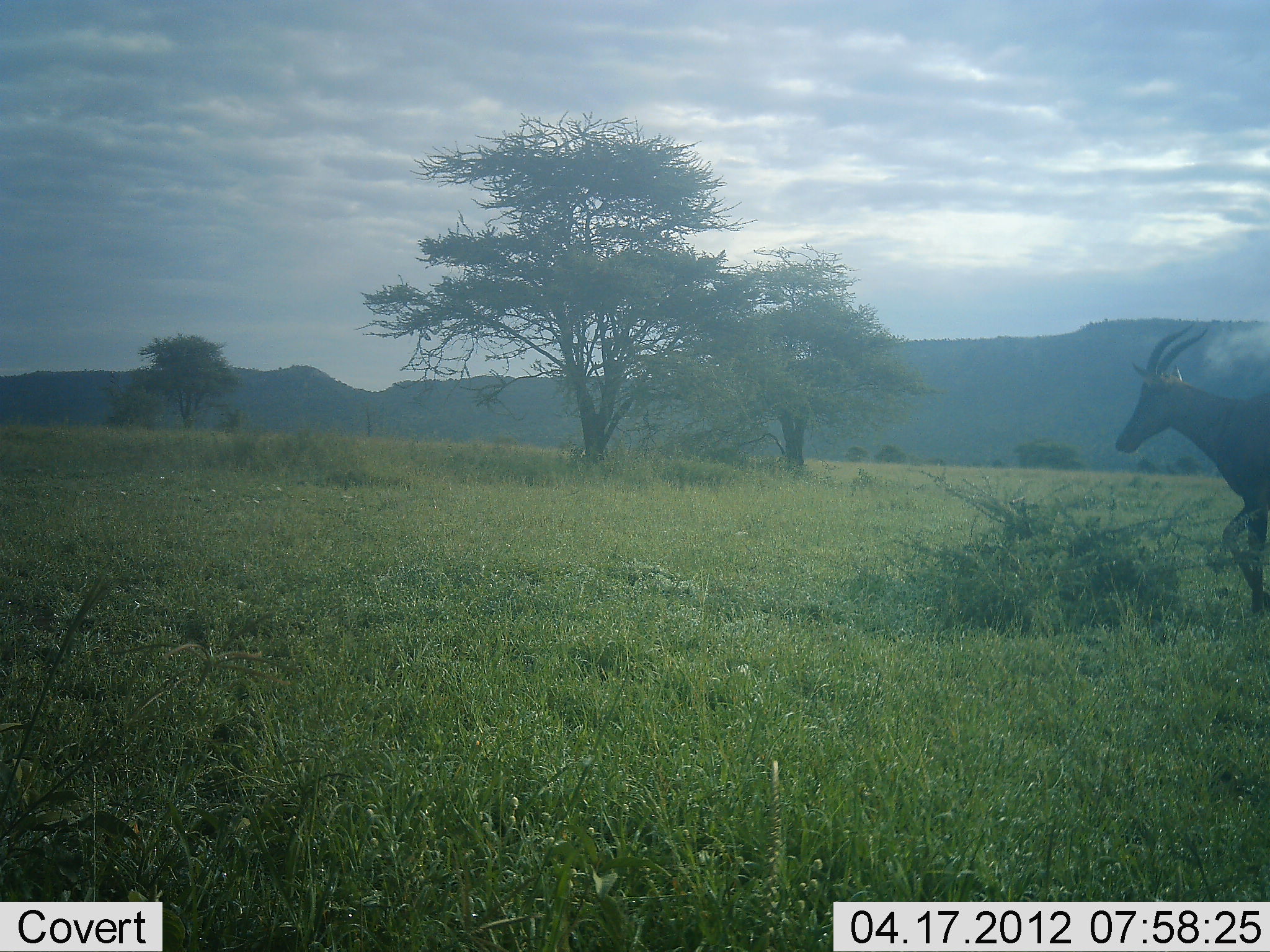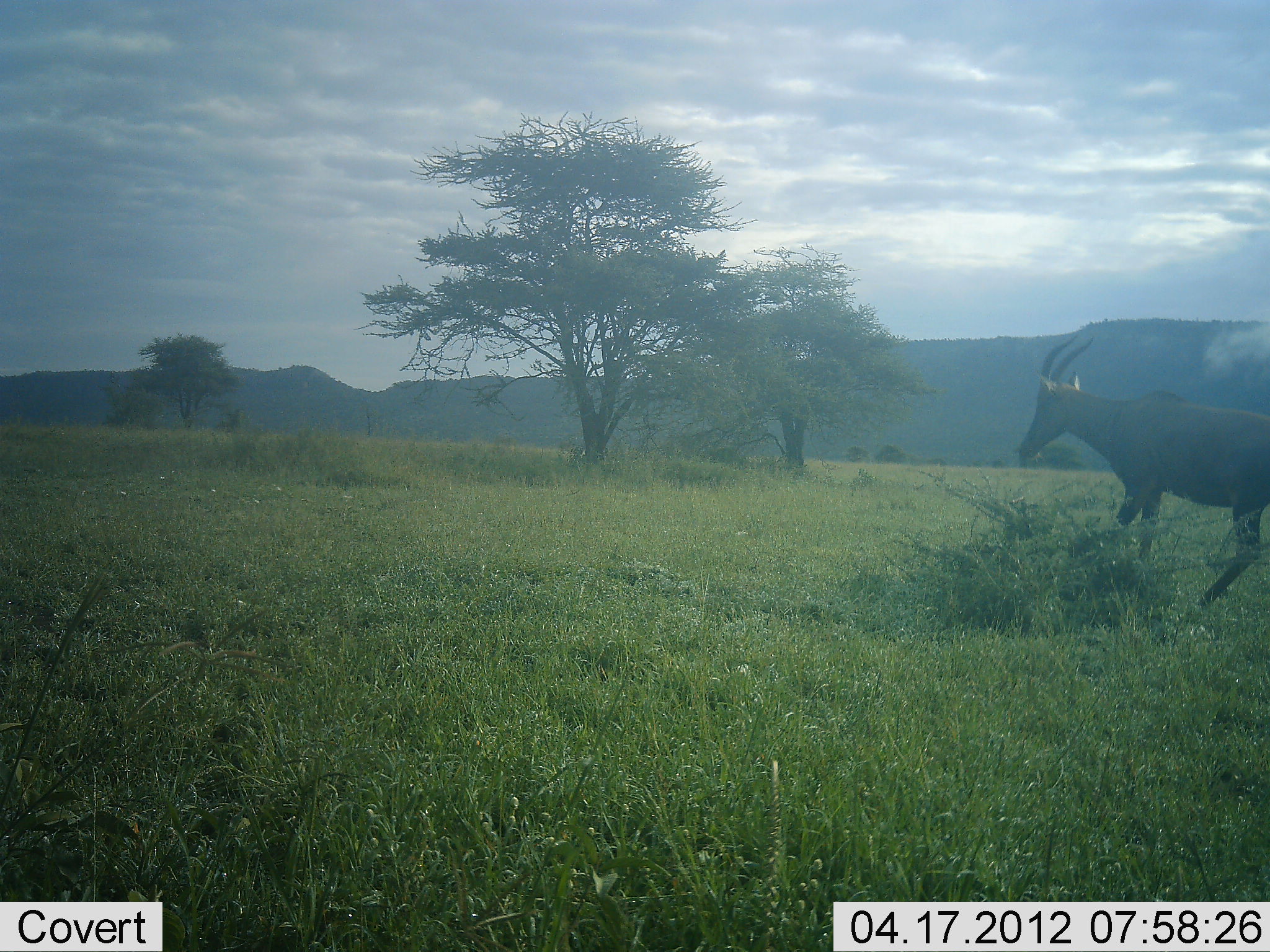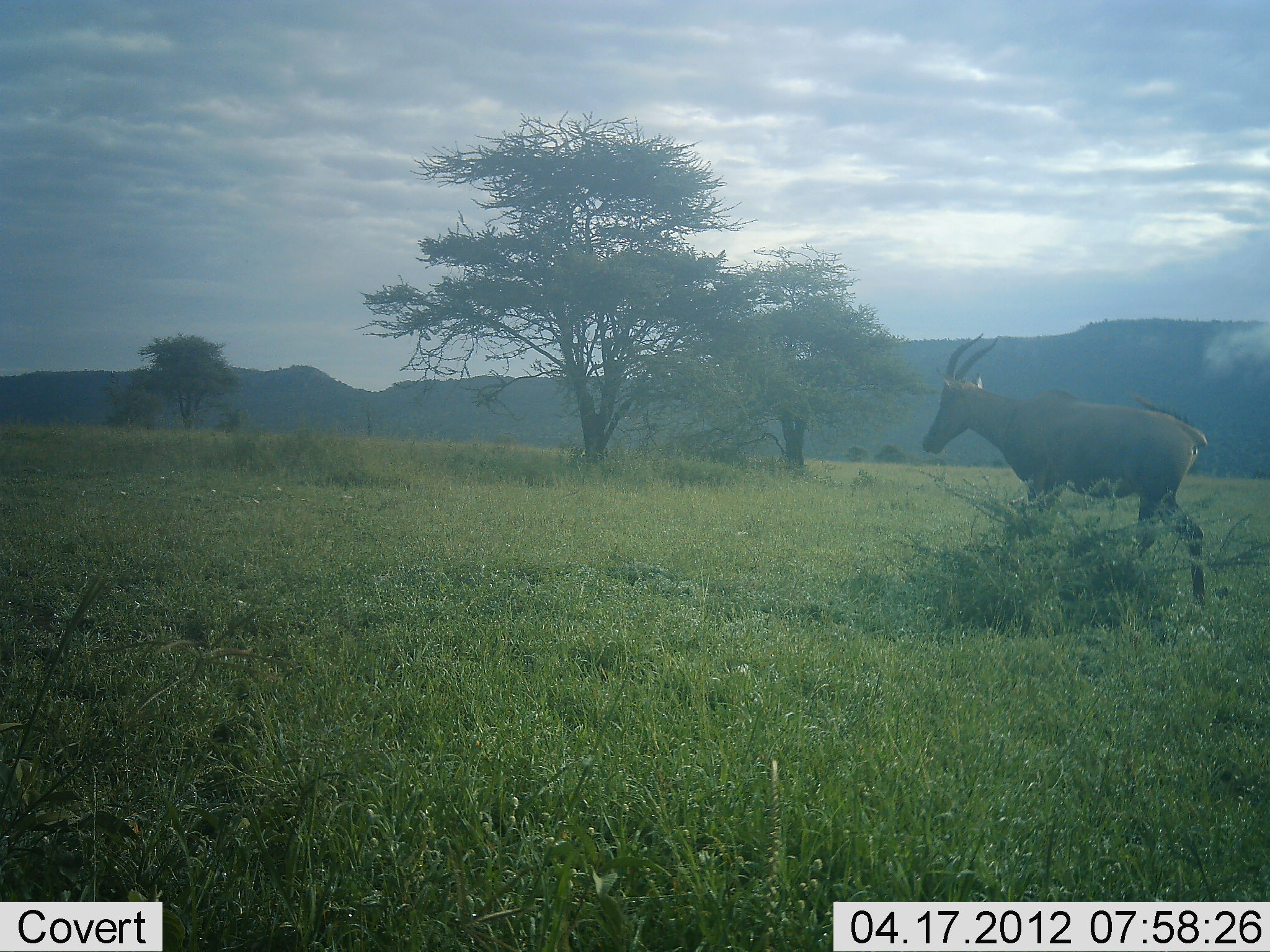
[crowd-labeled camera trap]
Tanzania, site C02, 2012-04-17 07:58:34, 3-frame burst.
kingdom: Animalia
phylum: Chordata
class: Mammalia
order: Artiodactyla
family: Bovidae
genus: Damaliscus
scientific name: Damaliscus lunatus jimela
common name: topi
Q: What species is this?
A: Topi (Damaliscus lunatus jimela).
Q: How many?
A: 1.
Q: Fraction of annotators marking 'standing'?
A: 5%.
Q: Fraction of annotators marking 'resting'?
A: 0%.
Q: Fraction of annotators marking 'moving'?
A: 100%.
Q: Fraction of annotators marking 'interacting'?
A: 0%.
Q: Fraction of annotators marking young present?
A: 0%.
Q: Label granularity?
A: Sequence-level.